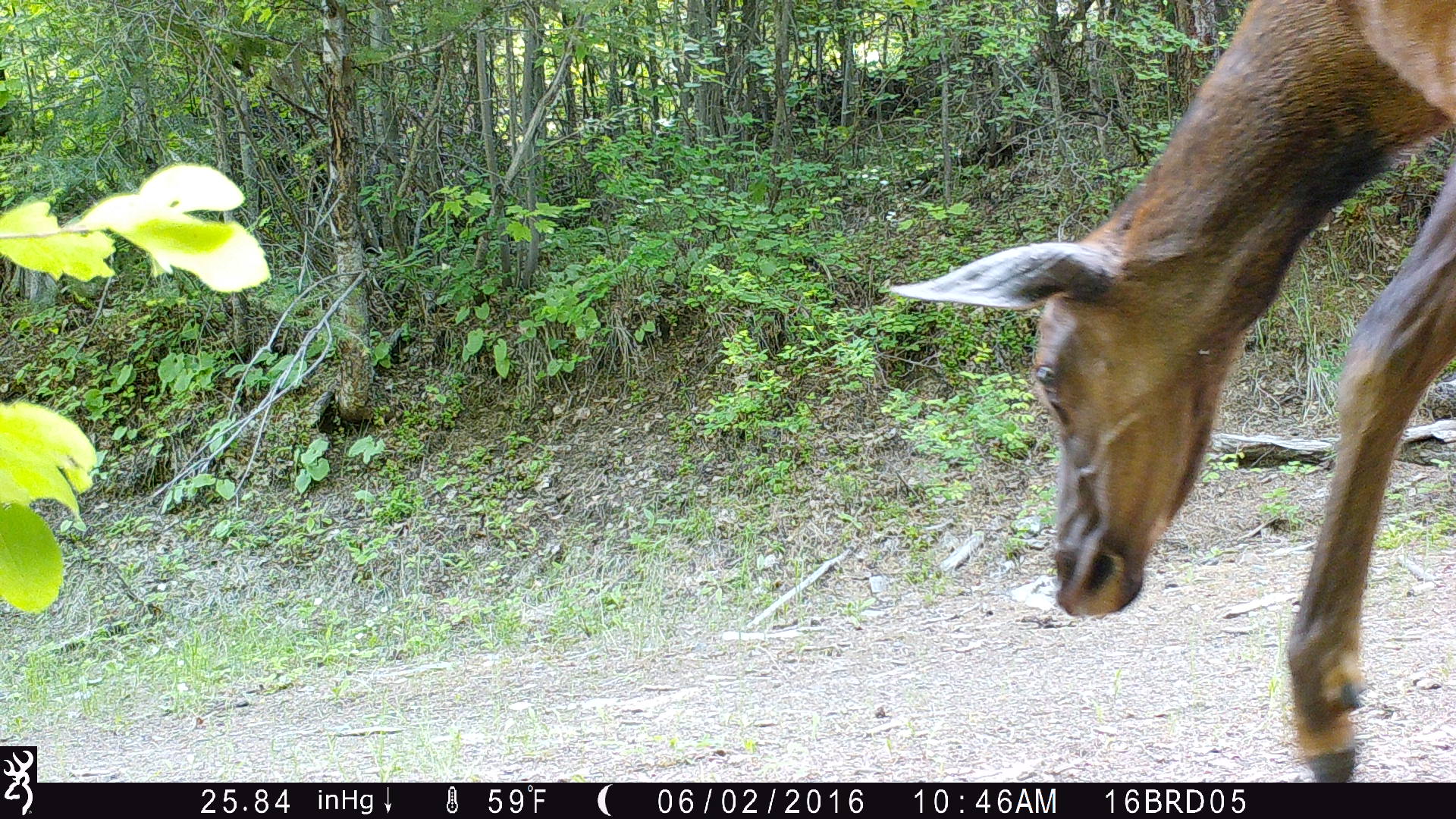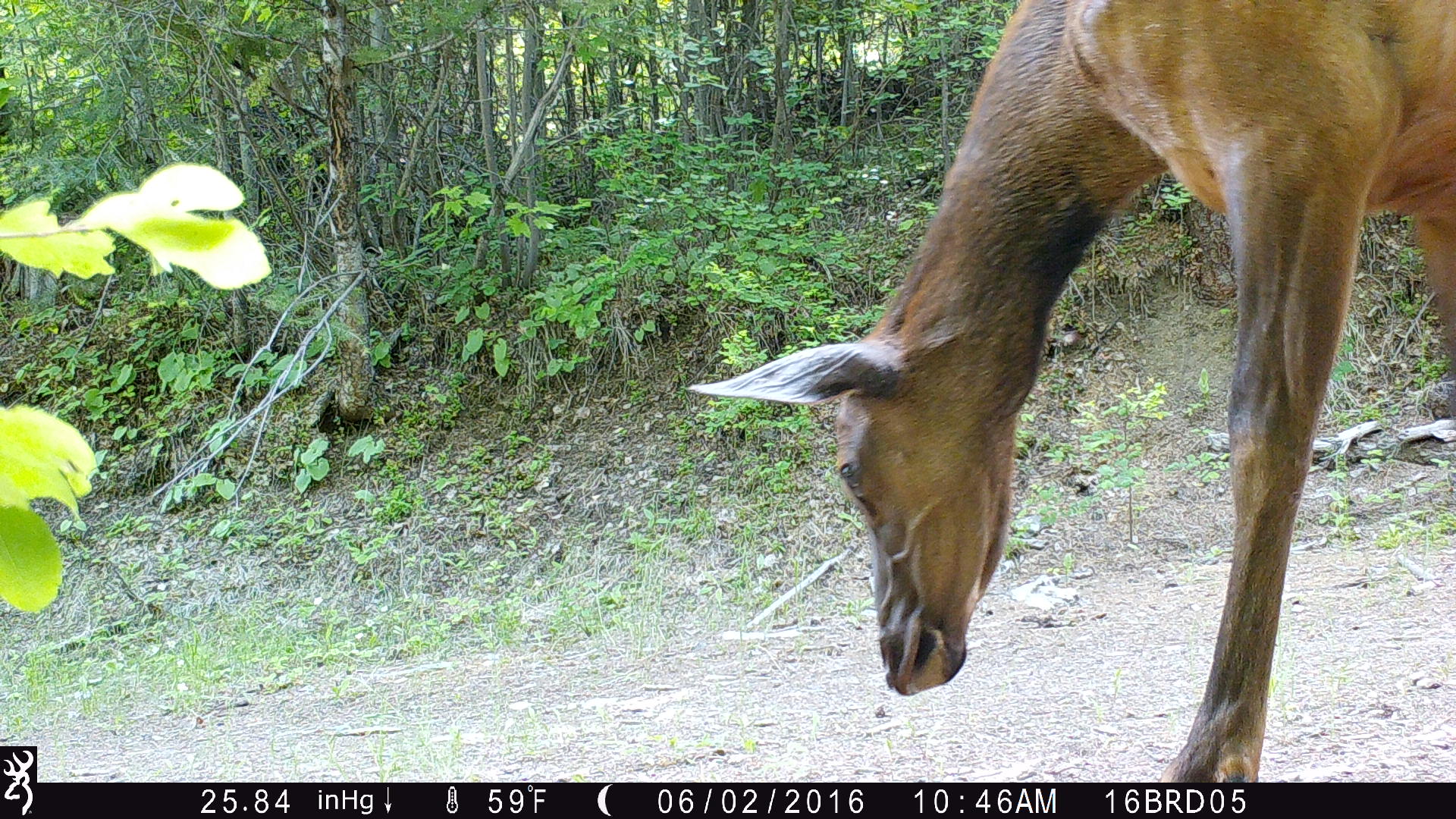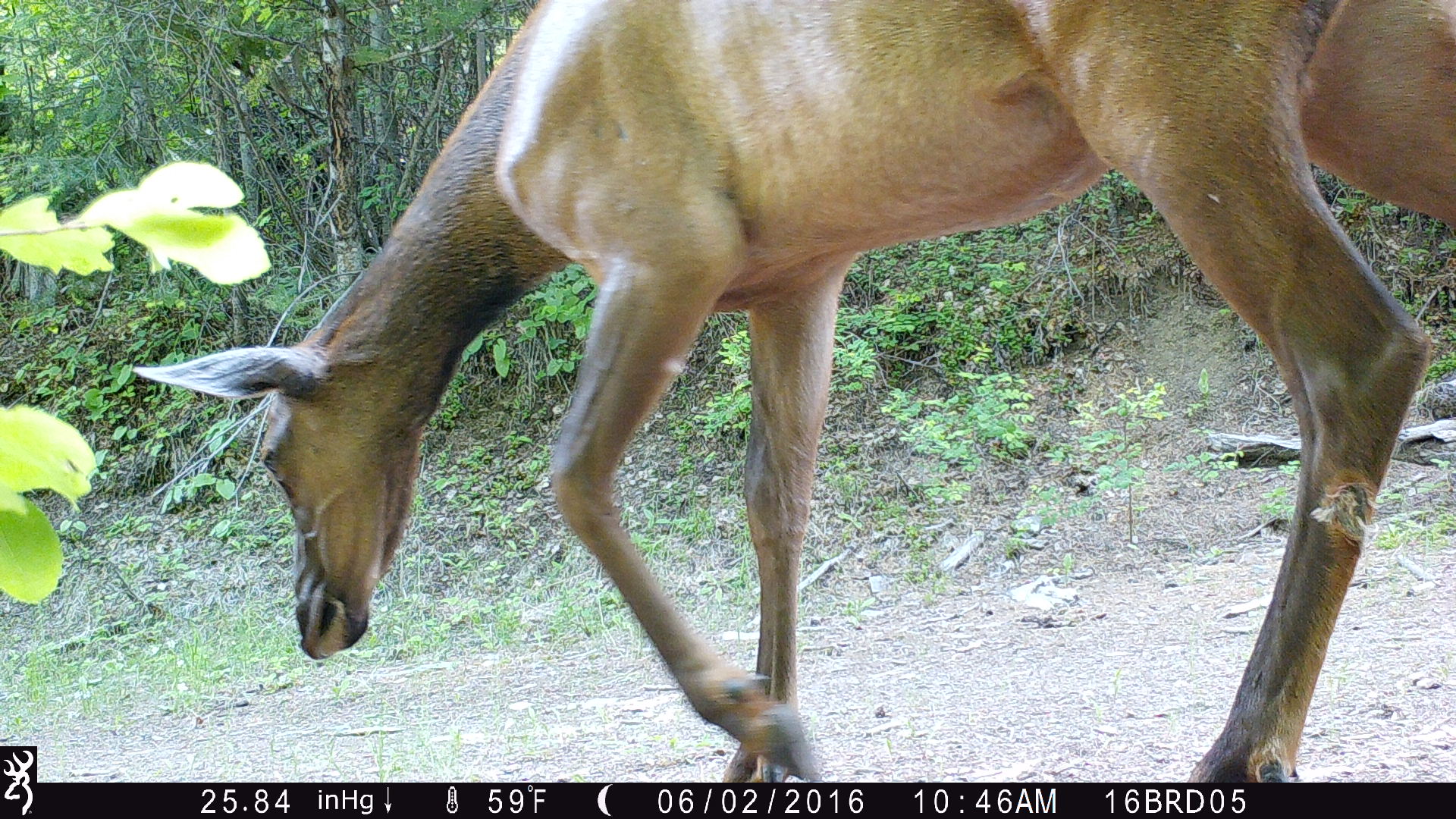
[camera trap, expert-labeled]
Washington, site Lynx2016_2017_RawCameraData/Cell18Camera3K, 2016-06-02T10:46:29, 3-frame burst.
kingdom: Animalia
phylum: Chordata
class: Mammalia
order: Artiodactyla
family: Cervidae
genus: Cervus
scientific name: Cervus canadensis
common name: elk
Cervus canadensis (elk). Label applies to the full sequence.